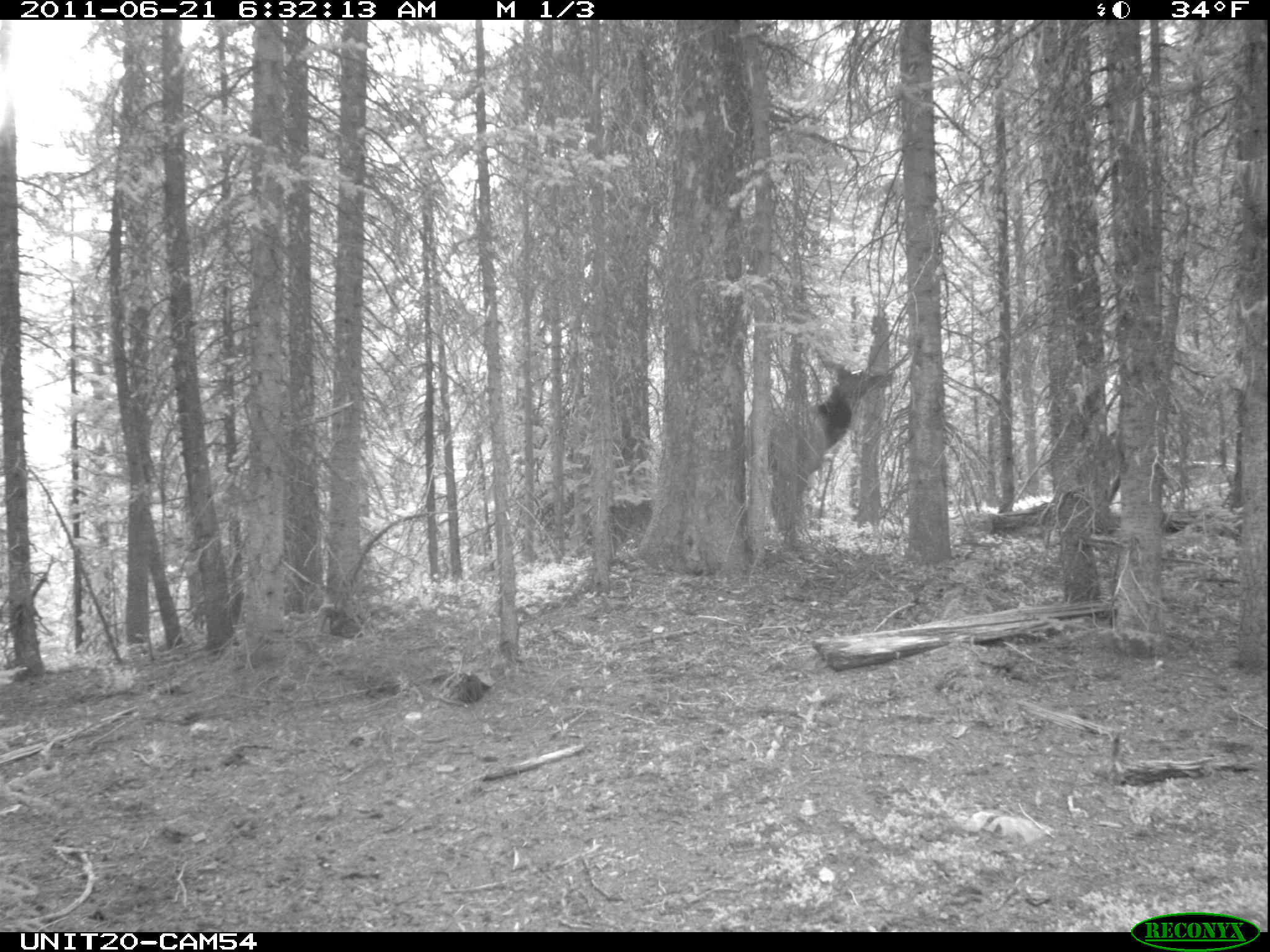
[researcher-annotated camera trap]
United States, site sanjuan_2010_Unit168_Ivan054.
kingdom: Animalia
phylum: Chordata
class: Mammalia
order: Artiodactyla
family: Cervidae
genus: Cervus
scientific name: Cervus elaphus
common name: red deer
Cervus elaphus (red deer).